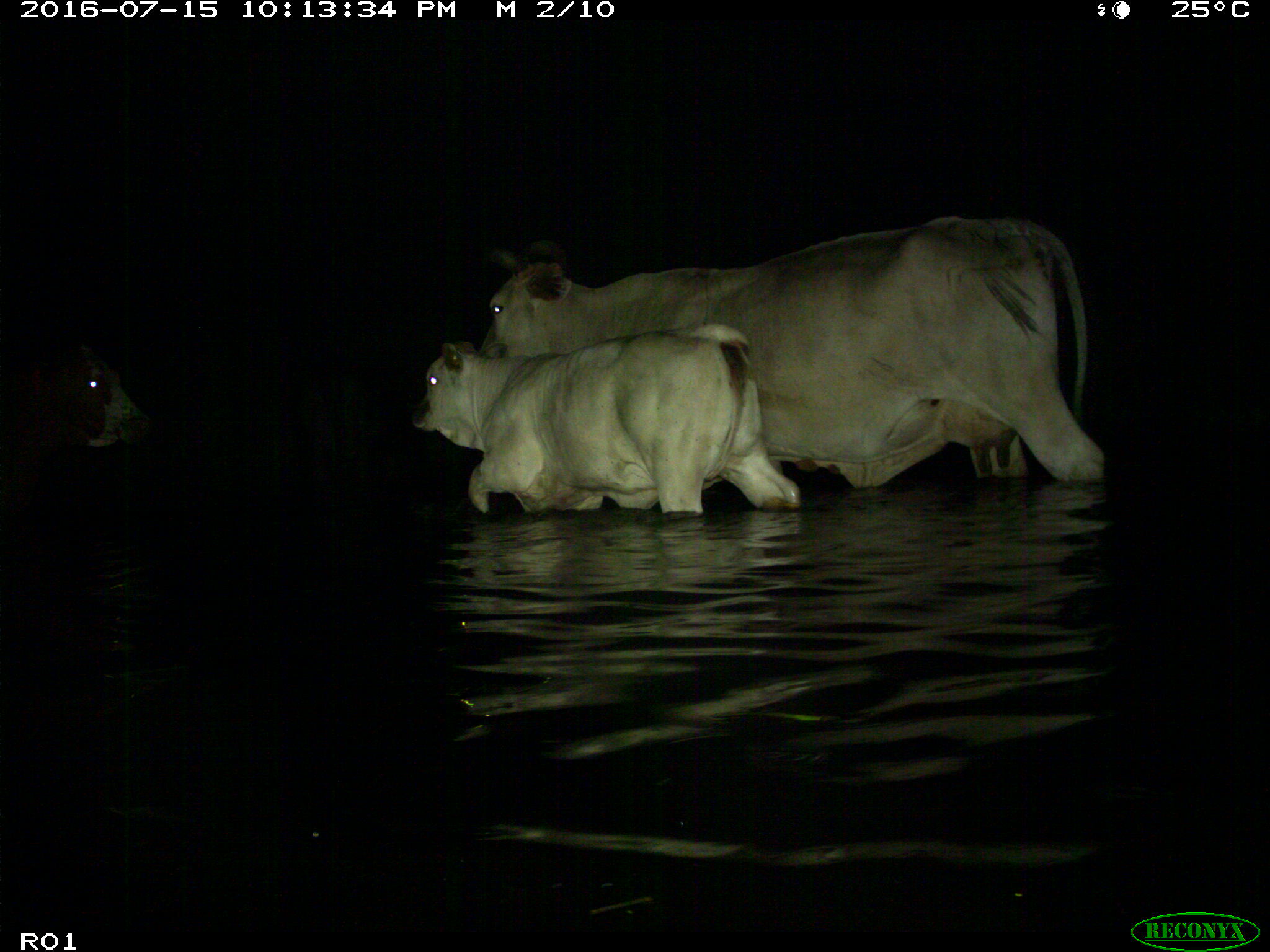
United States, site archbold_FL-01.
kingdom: Animalia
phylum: Chordata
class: Mammalia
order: Artiodactyla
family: Bovidae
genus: Bos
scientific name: Bos taurus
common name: domestic cow